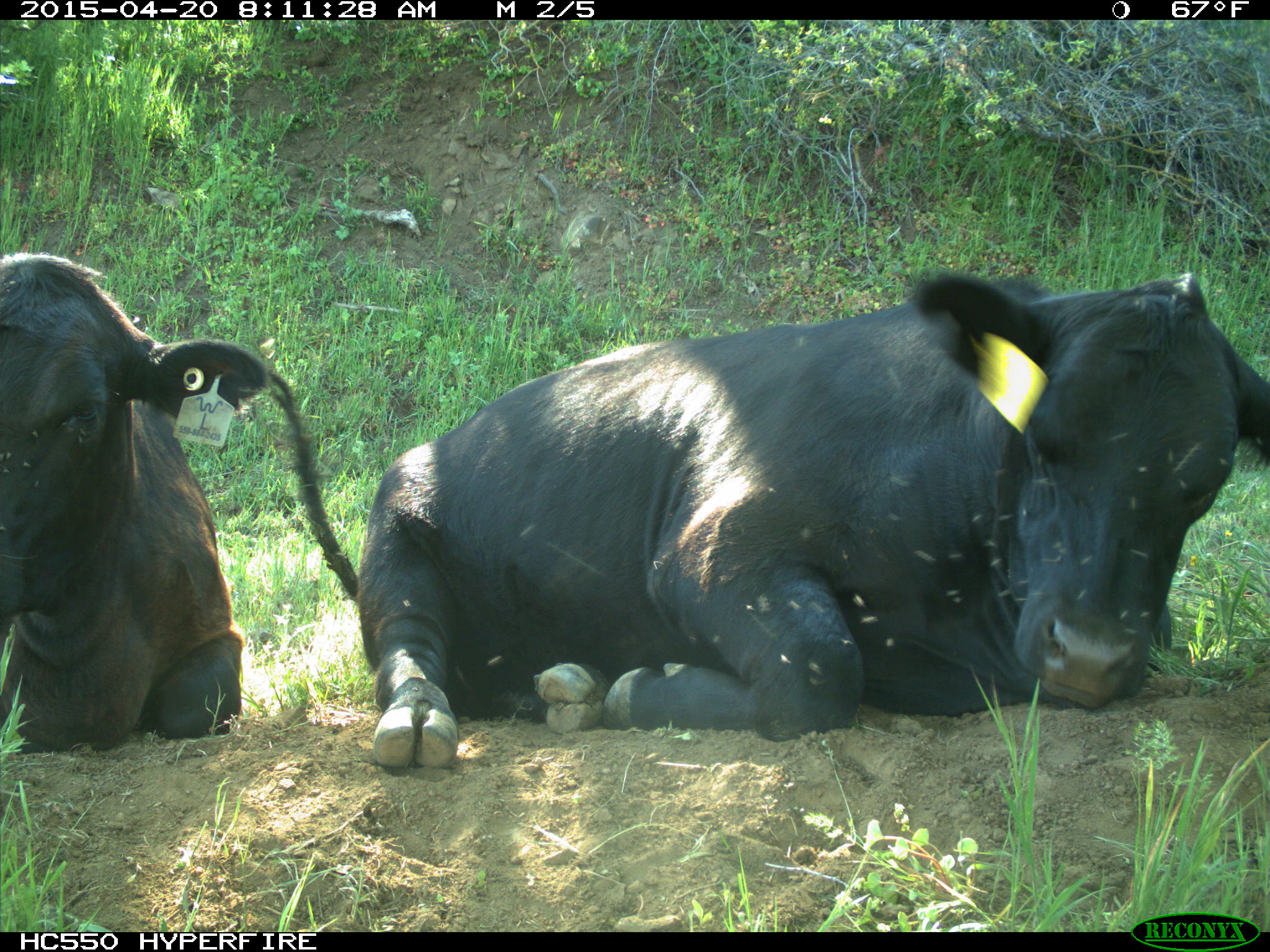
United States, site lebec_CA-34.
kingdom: Animalia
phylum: Chordata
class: Mammalia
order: Artiodactyla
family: Bovidae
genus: Bos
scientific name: Bos taurus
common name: domestic cow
Bos taurus (domestic cow).